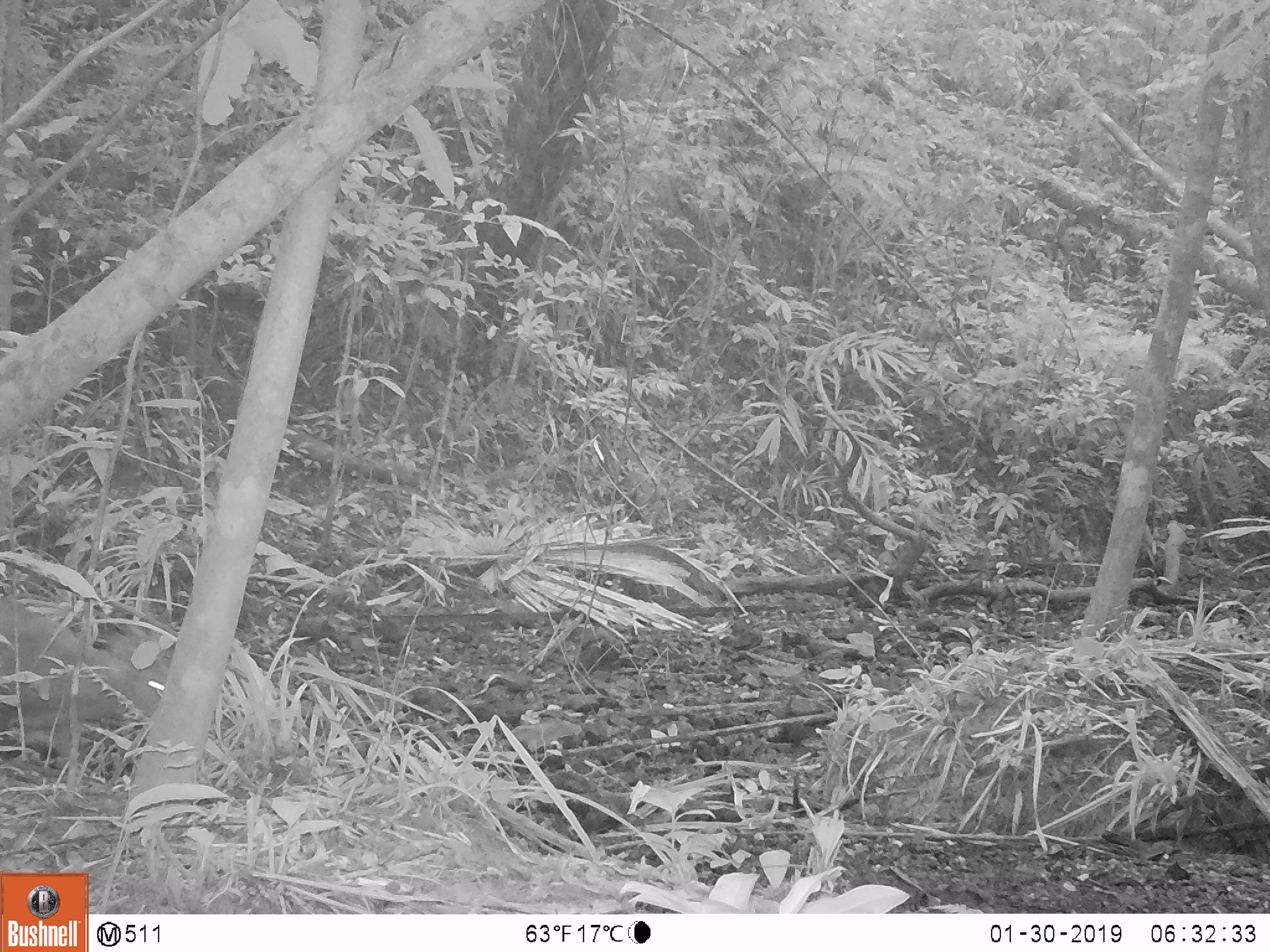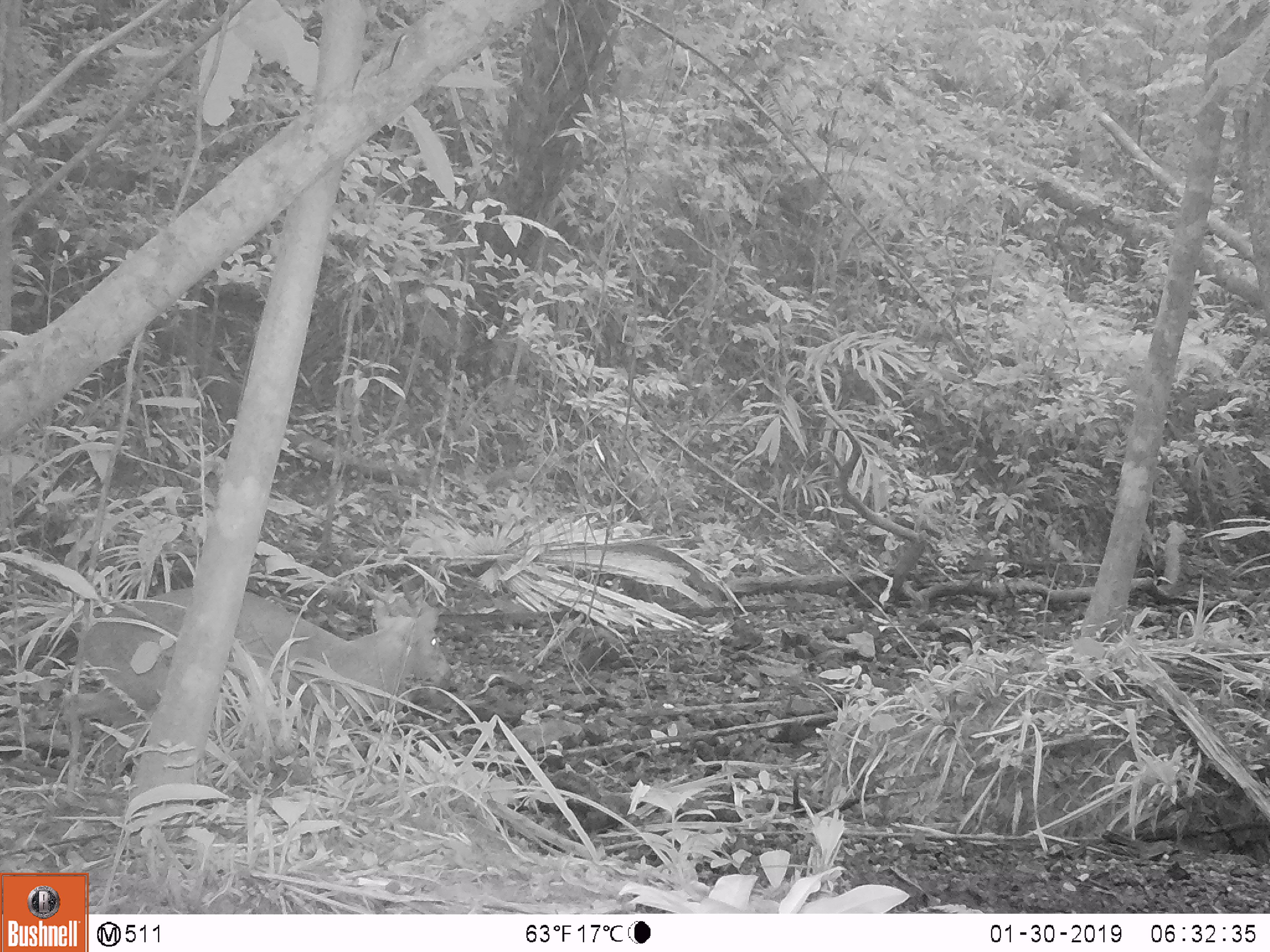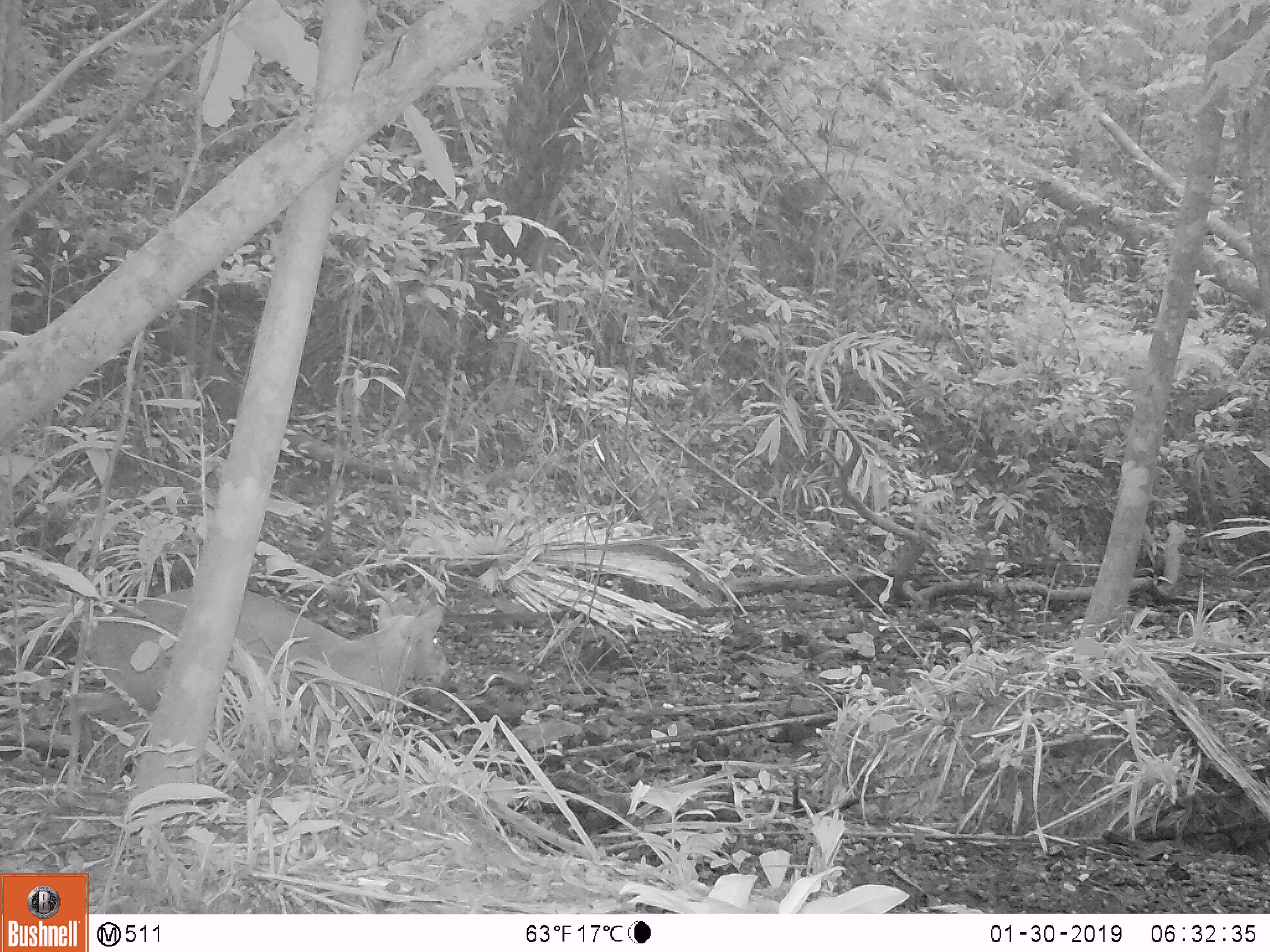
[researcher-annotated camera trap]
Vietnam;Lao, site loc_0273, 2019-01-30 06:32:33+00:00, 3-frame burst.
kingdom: Animalia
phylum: Chordata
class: Mammalia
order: Artiodactyla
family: Cervidae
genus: Muntiacus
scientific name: Muntiacus vuquangensis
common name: large-antlered muntjac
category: large antlered muntjac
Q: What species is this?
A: Large antlered muntjac (large-antlered muntjac) (Muntiacus vuquangensis).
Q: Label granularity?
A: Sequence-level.